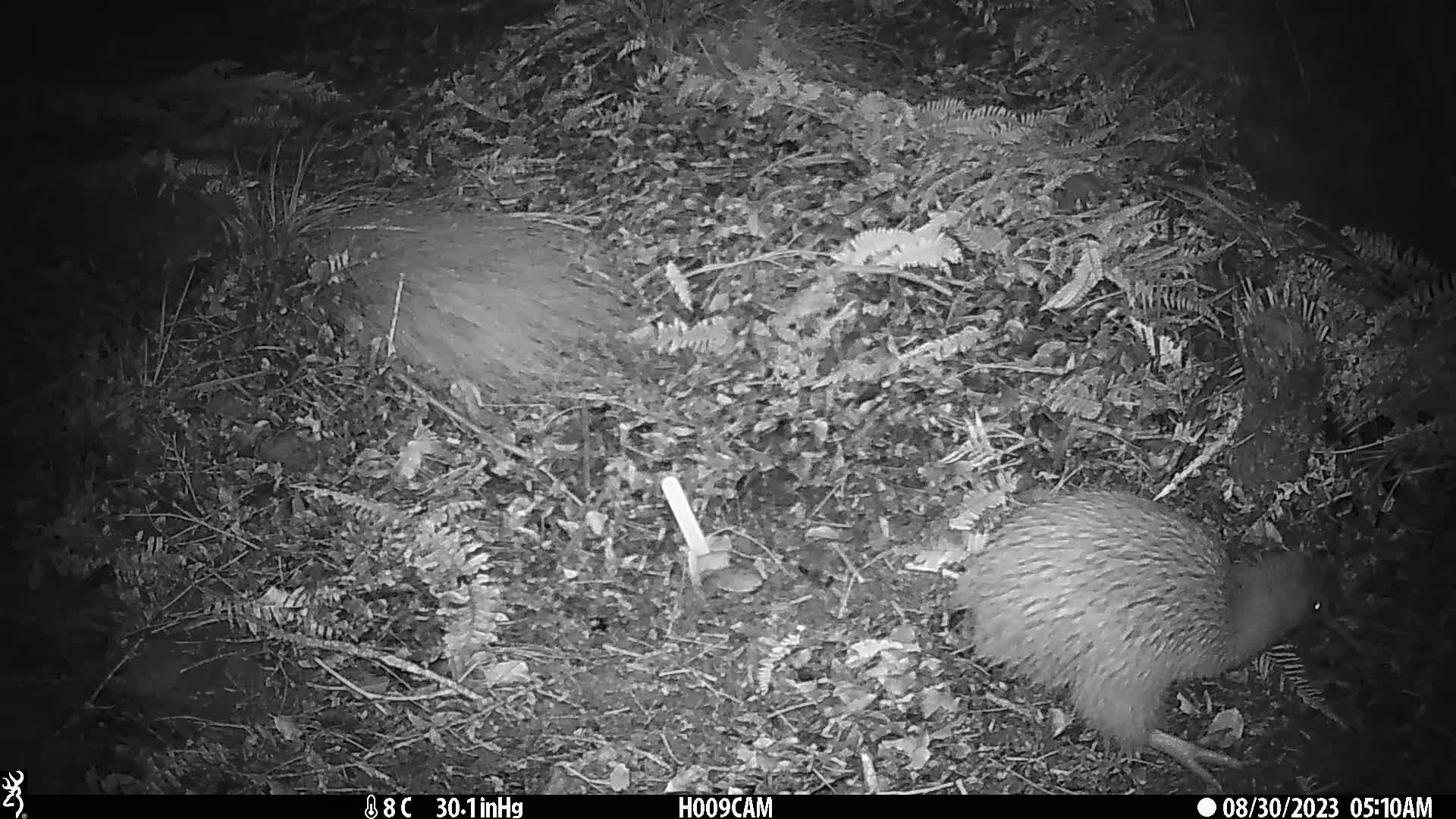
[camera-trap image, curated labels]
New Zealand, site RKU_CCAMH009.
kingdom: Animalia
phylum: Chordata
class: Aves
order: Apterygiformes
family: Apterygidae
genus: Apteryx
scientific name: Apteryx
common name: kiwi